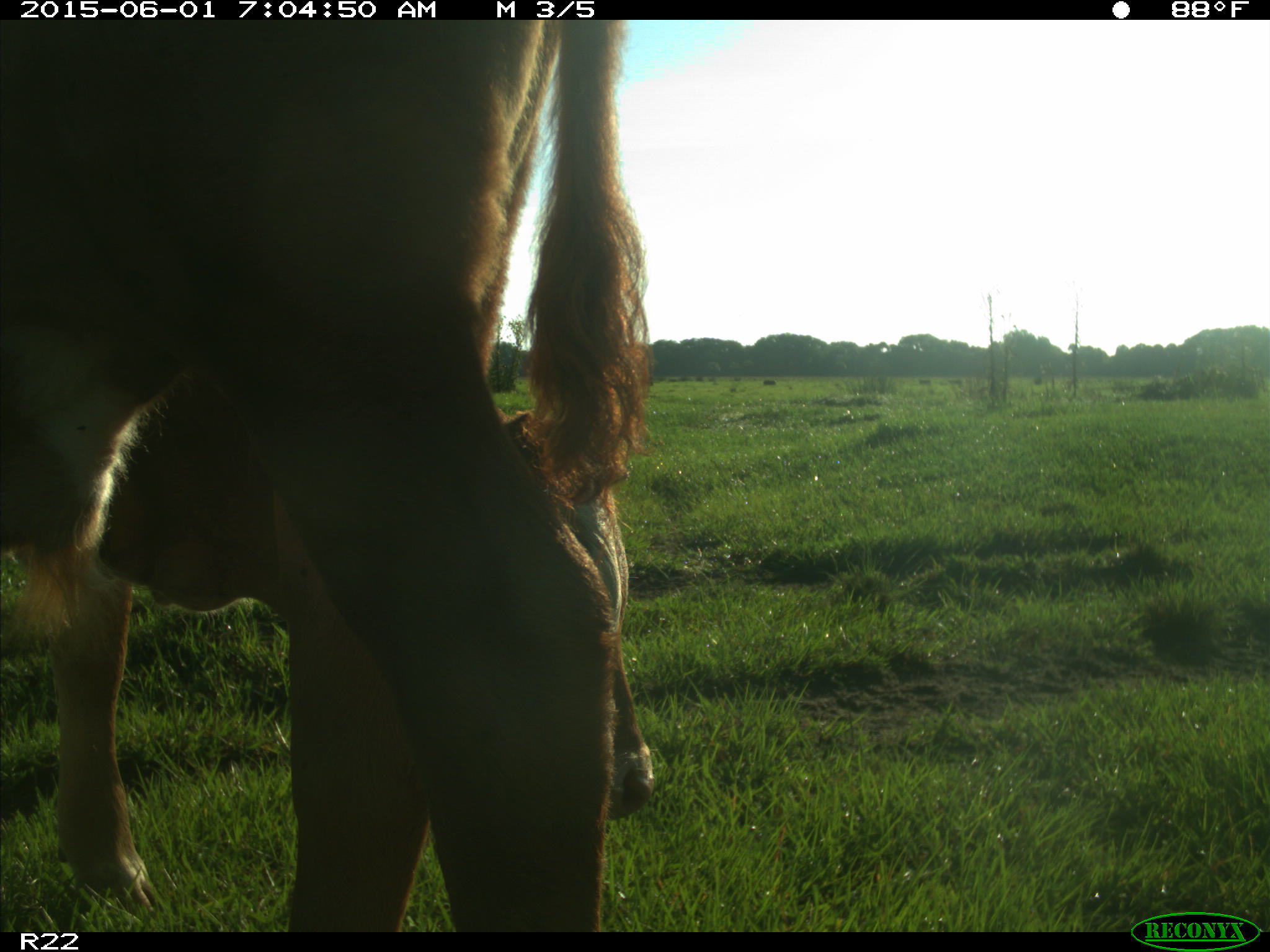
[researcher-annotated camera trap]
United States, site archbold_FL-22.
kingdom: Animalia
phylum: Chordata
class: Mammalia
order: Artiodactyla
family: Bovidae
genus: Bos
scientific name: Bos taurus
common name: domestic cow